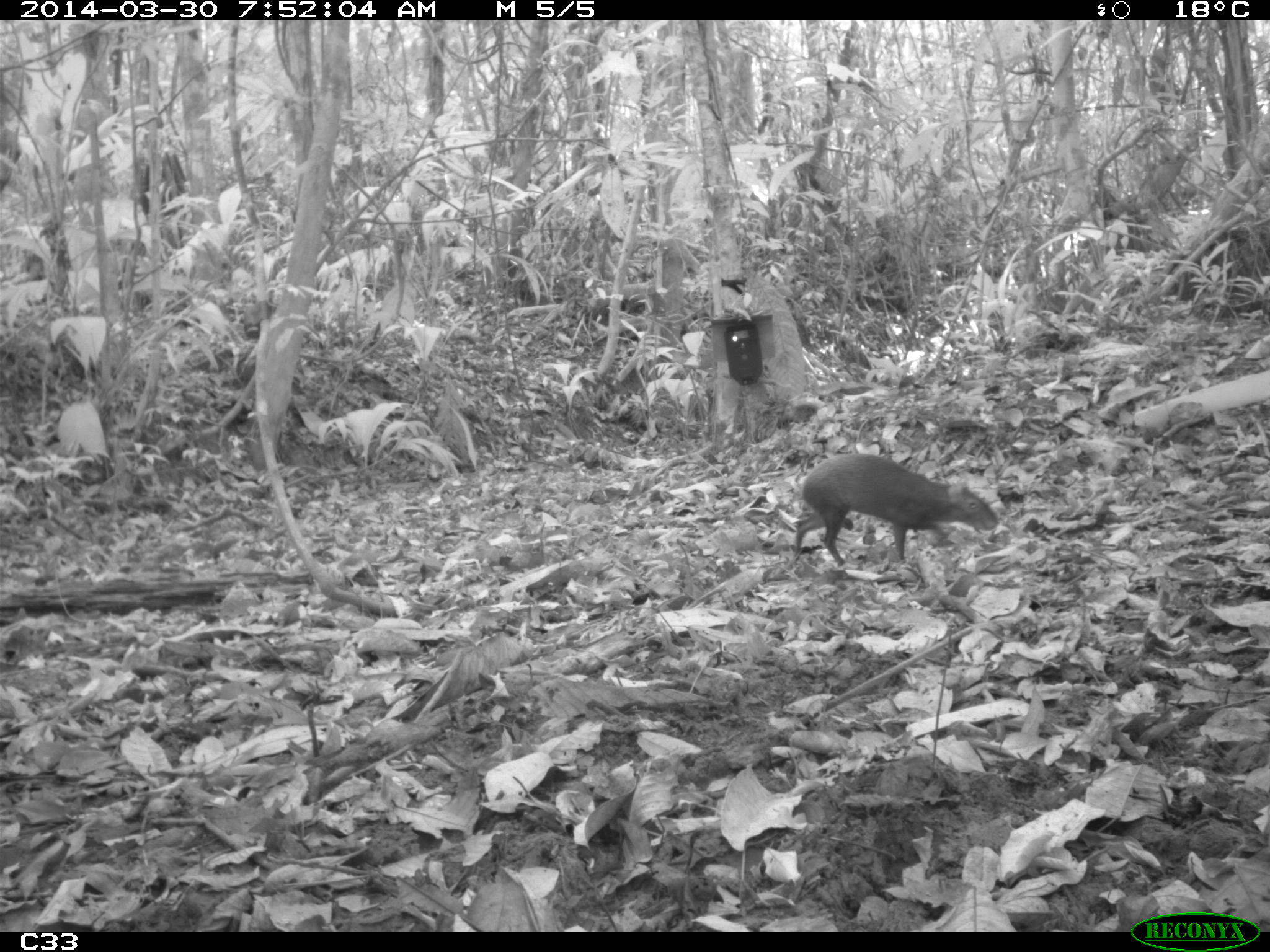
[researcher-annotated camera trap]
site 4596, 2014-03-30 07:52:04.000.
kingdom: Animalia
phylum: Chordata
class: Mammalia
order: Rodentia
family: Dasyproctidae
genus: Dasyprocta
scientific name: Dasyprocta leporina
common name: red-rumped agouti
Dasyprocta leporina (red-rumped agouti), count 1, age adult.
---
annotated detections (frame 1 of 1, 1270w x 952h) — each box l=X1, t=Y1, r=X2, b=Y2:
dasyprocta leporina: l=790, t=451, r=1000, b=567